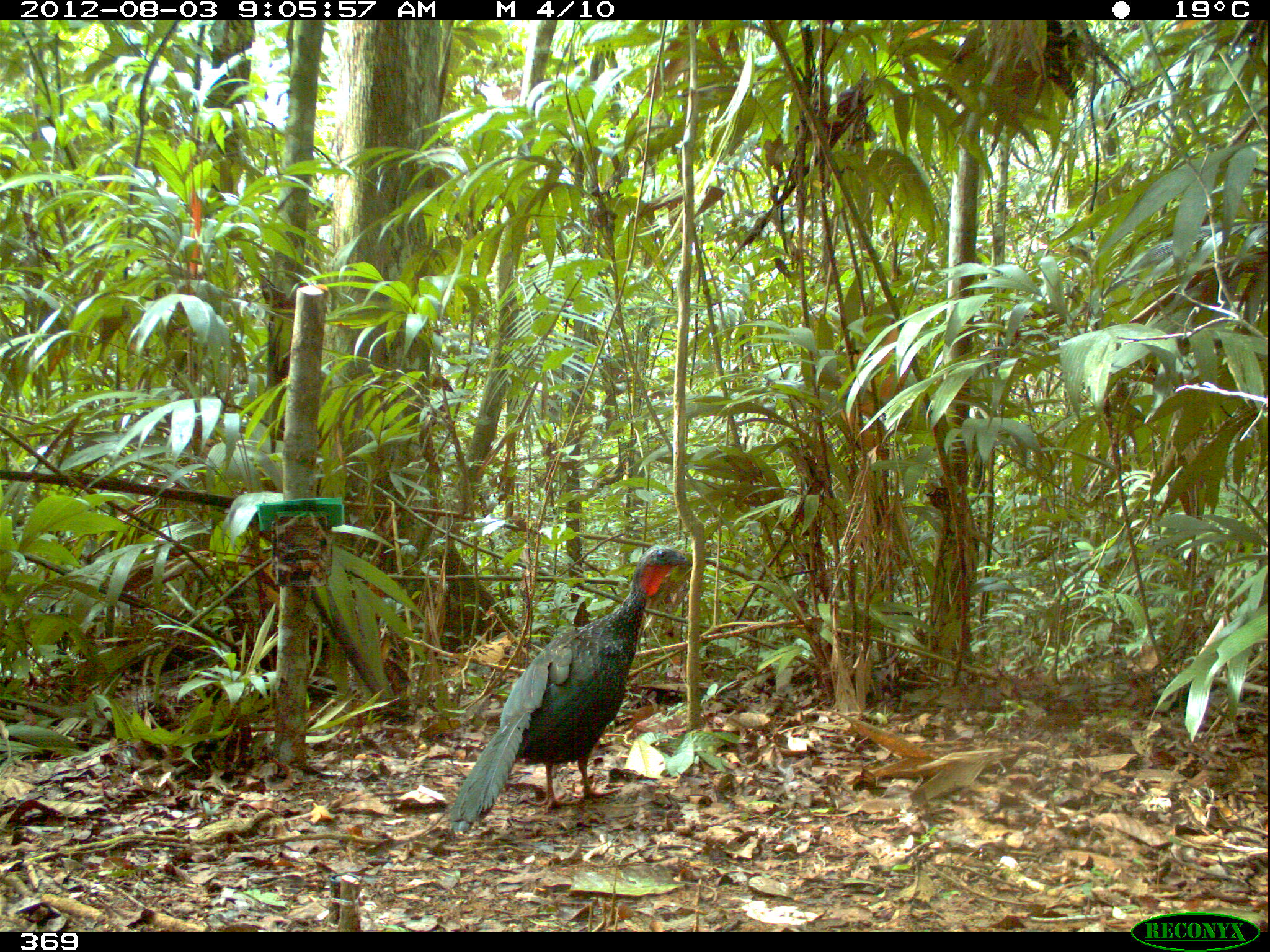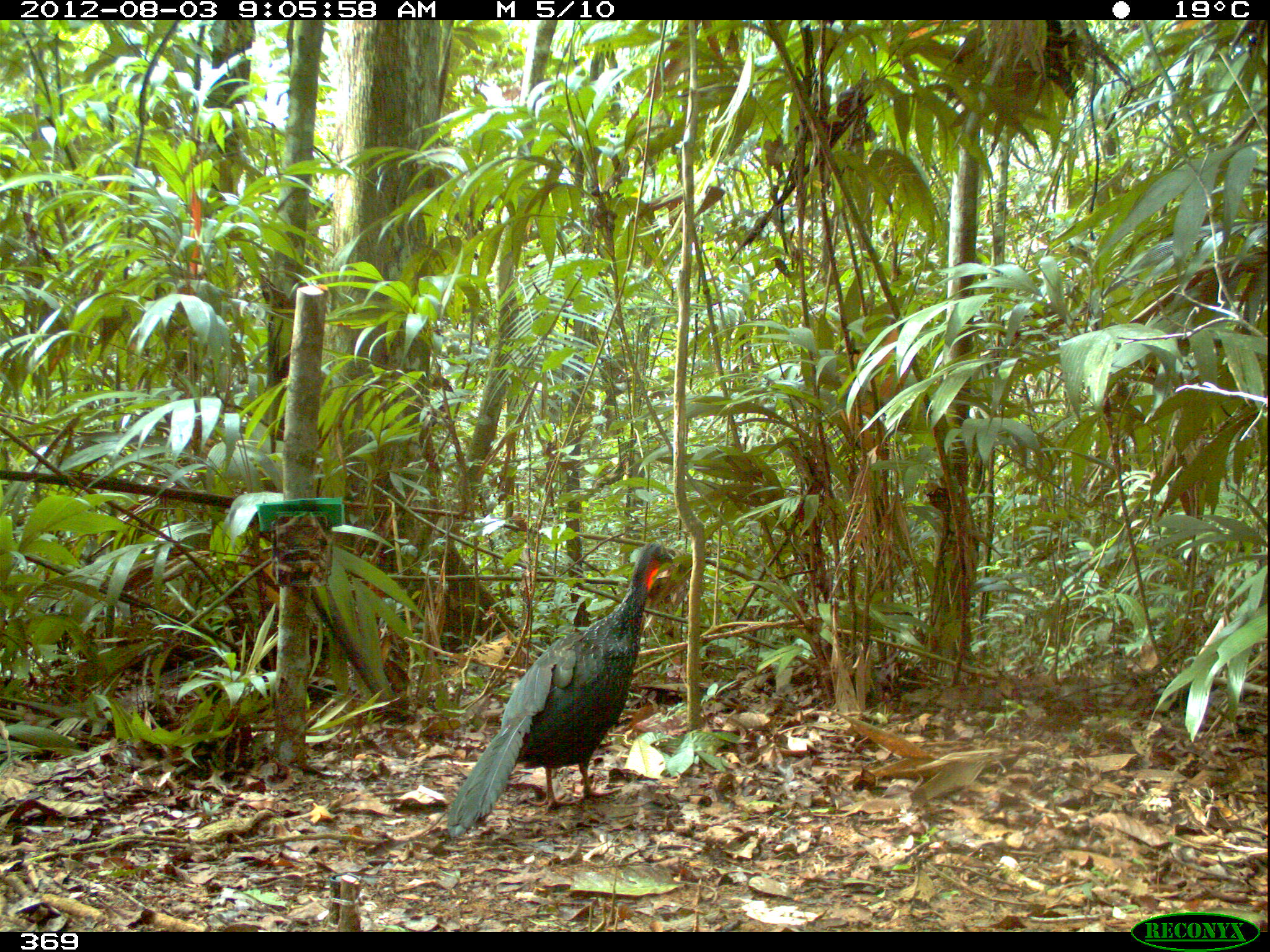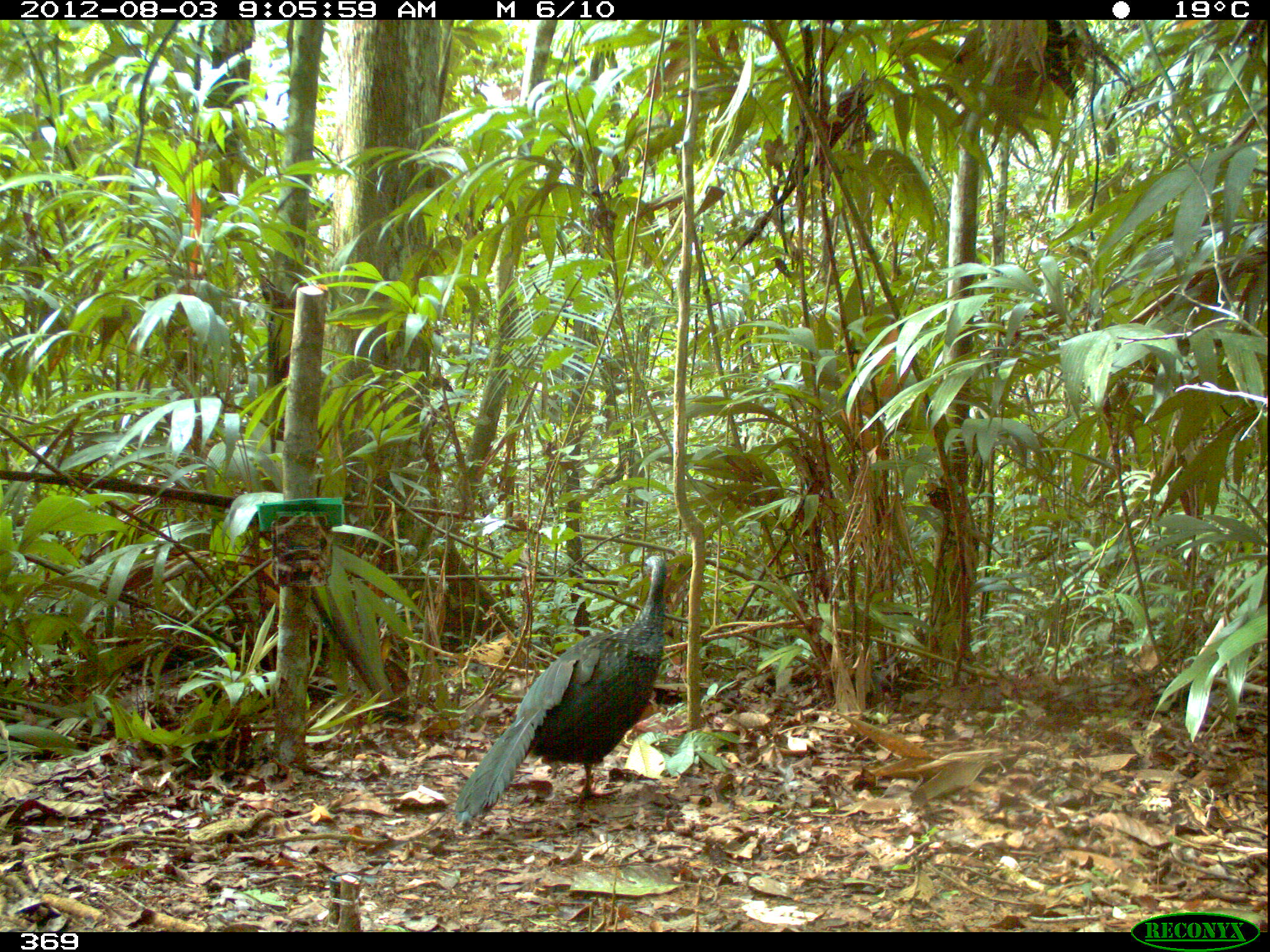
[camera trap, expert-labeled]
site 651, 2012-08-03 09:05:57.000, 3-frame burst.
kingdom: Animalia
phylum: Chordata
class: Aves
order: Galliformes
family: Cracidae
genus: Penelope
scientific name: Penelope jacquacu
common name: spix's guan